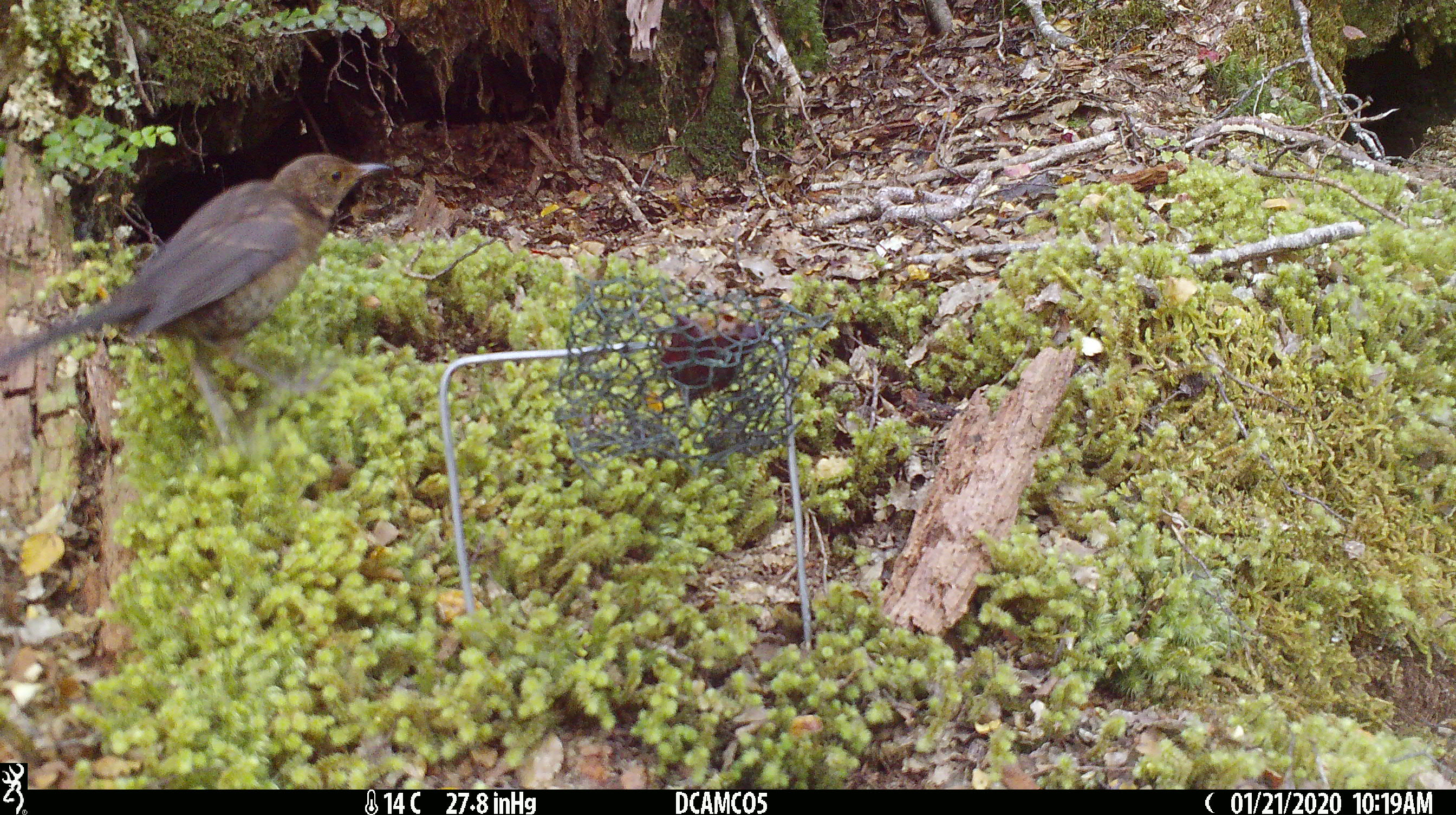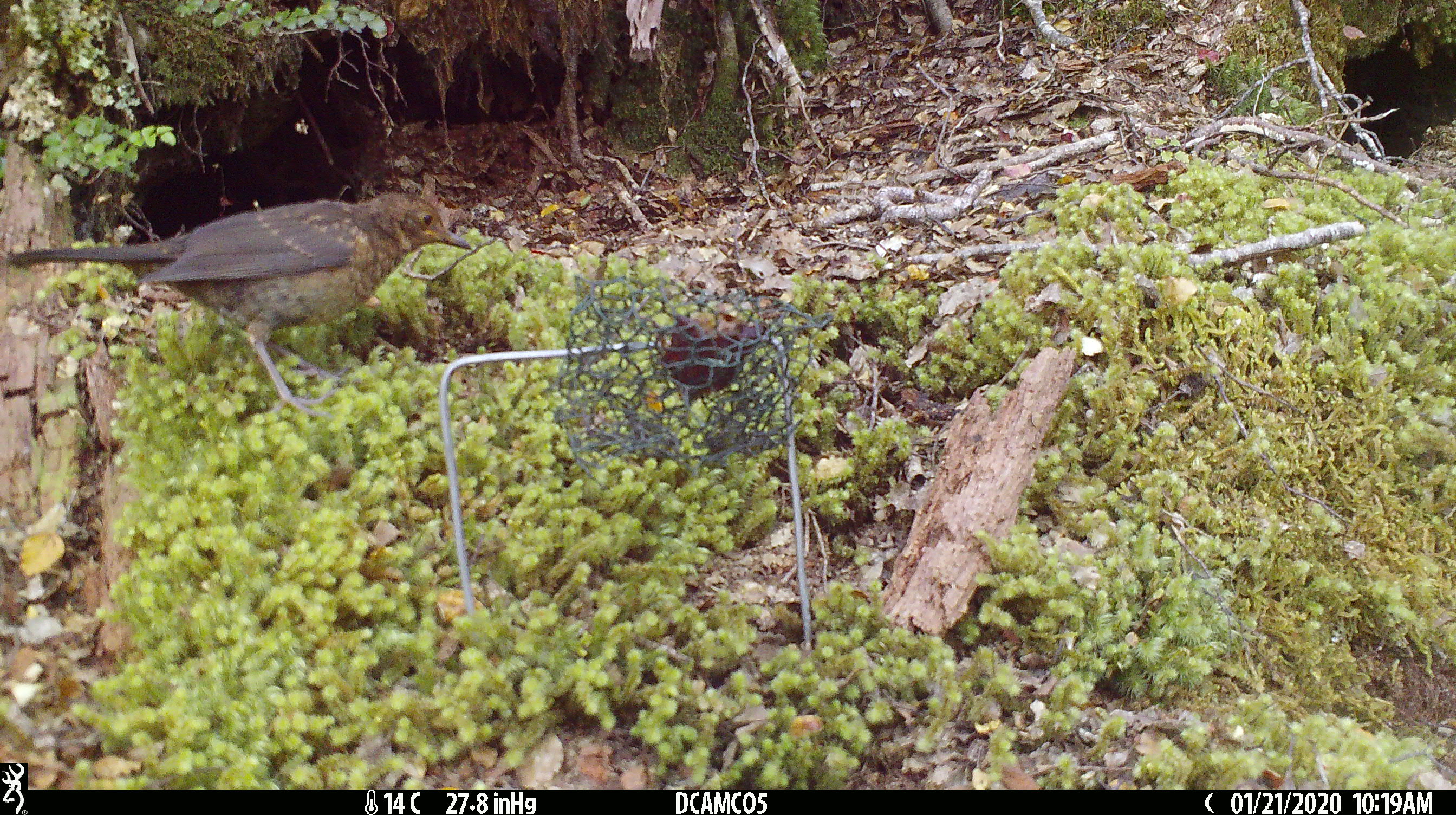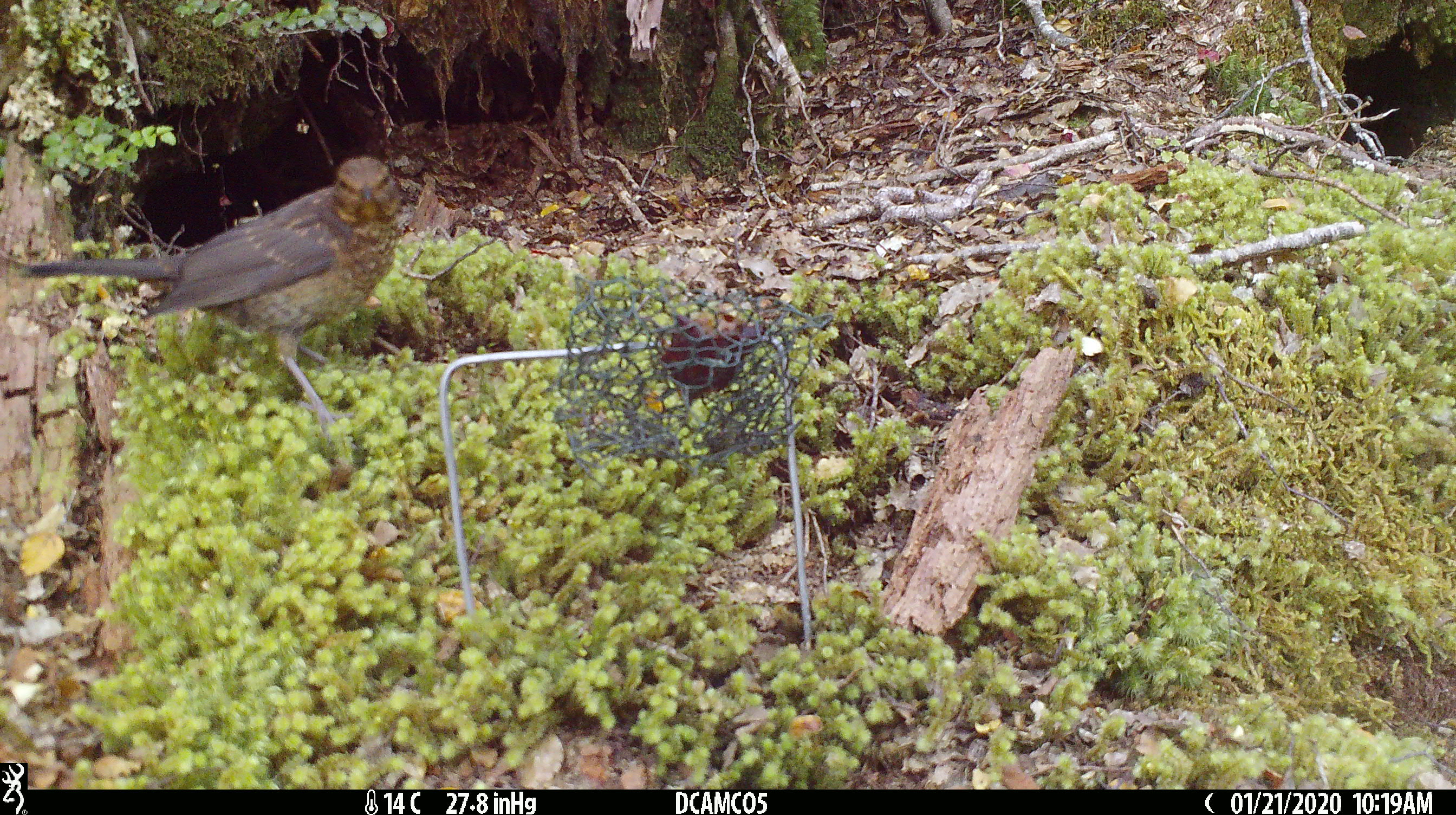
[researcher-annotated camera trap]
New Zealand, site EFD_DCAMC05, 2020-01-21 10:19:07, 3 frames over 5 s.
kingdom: Animalia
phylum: Chordata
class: Aves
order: Passeriformes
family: Turdidae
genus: Turdus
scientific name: Turdus merula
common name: eurasian blackbird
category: blackbird